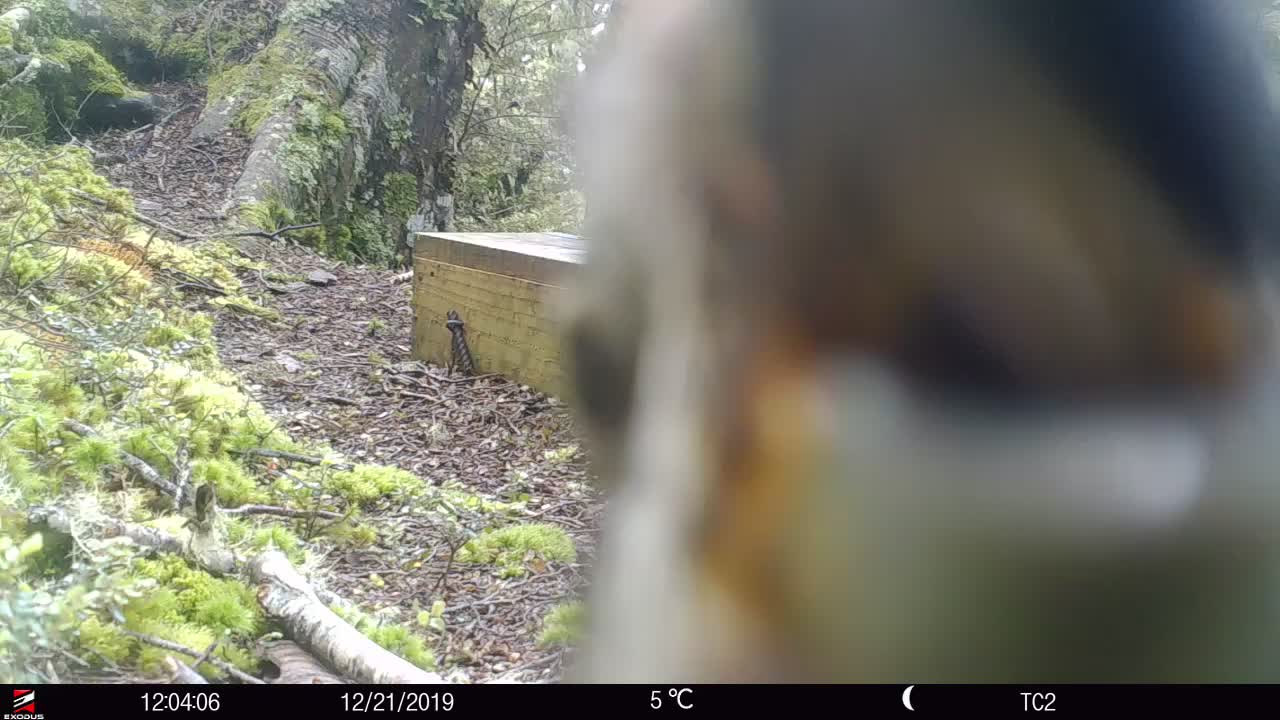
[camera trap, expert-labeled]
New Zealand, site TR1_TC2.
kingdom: Animalia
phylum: Chordata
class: Aves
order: Psittaciformes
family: Strigopidae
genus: Nestor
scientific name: Nestor notabilis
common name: kea